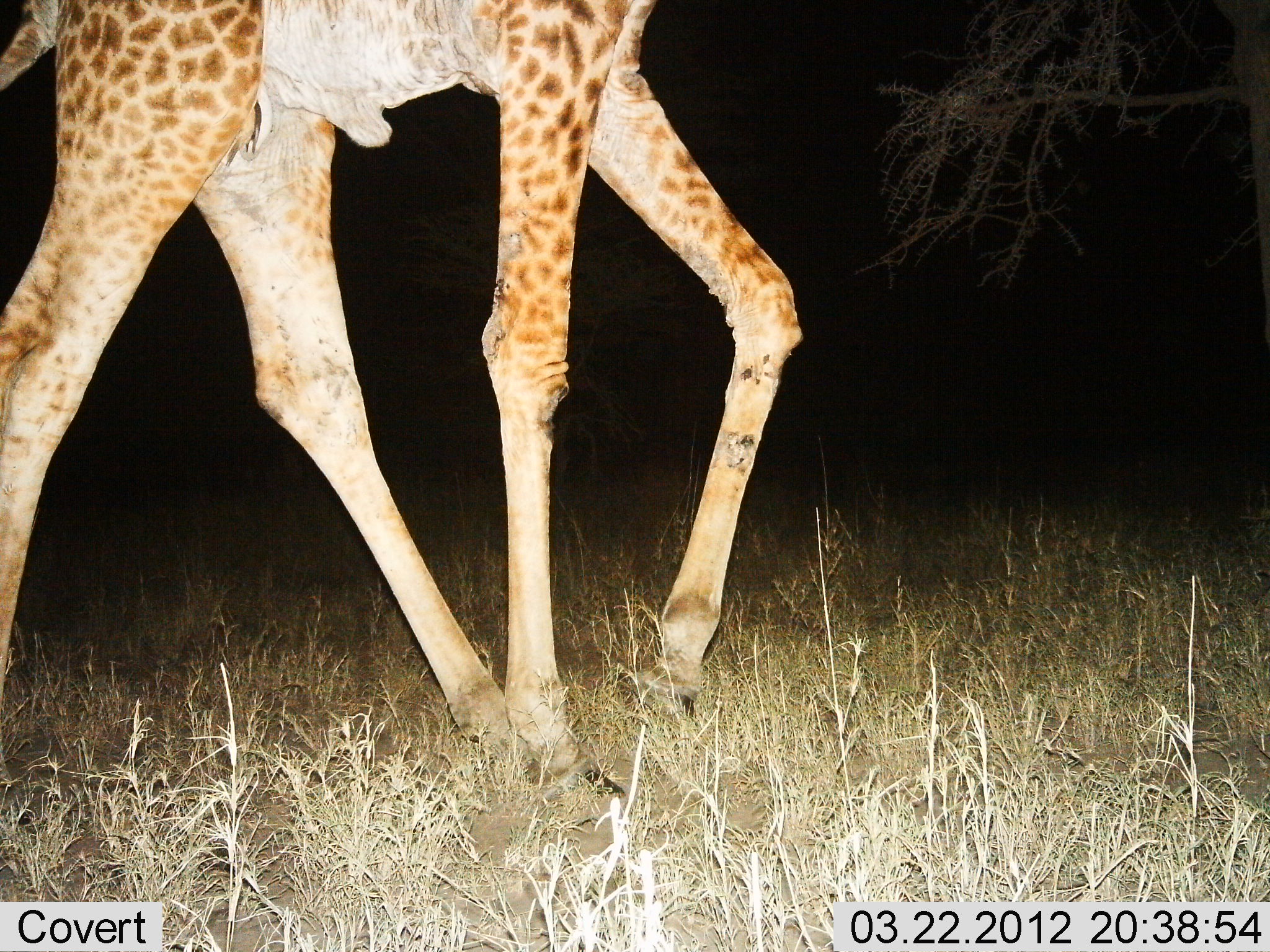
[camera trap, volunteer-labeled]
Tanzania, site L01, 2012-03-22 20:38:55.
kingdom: Animalia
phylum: Chordata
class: Mammalia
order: Artiodactyla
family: Giraffidae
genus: Giraffa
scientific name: Giraffa camelopardalis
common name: giraffe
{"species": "giraffe (Giraffa camelopardalis)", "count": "1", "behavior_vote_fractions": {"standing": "10%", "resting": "0%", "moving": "97%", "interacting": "0%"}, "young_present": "0%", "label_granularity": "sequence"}